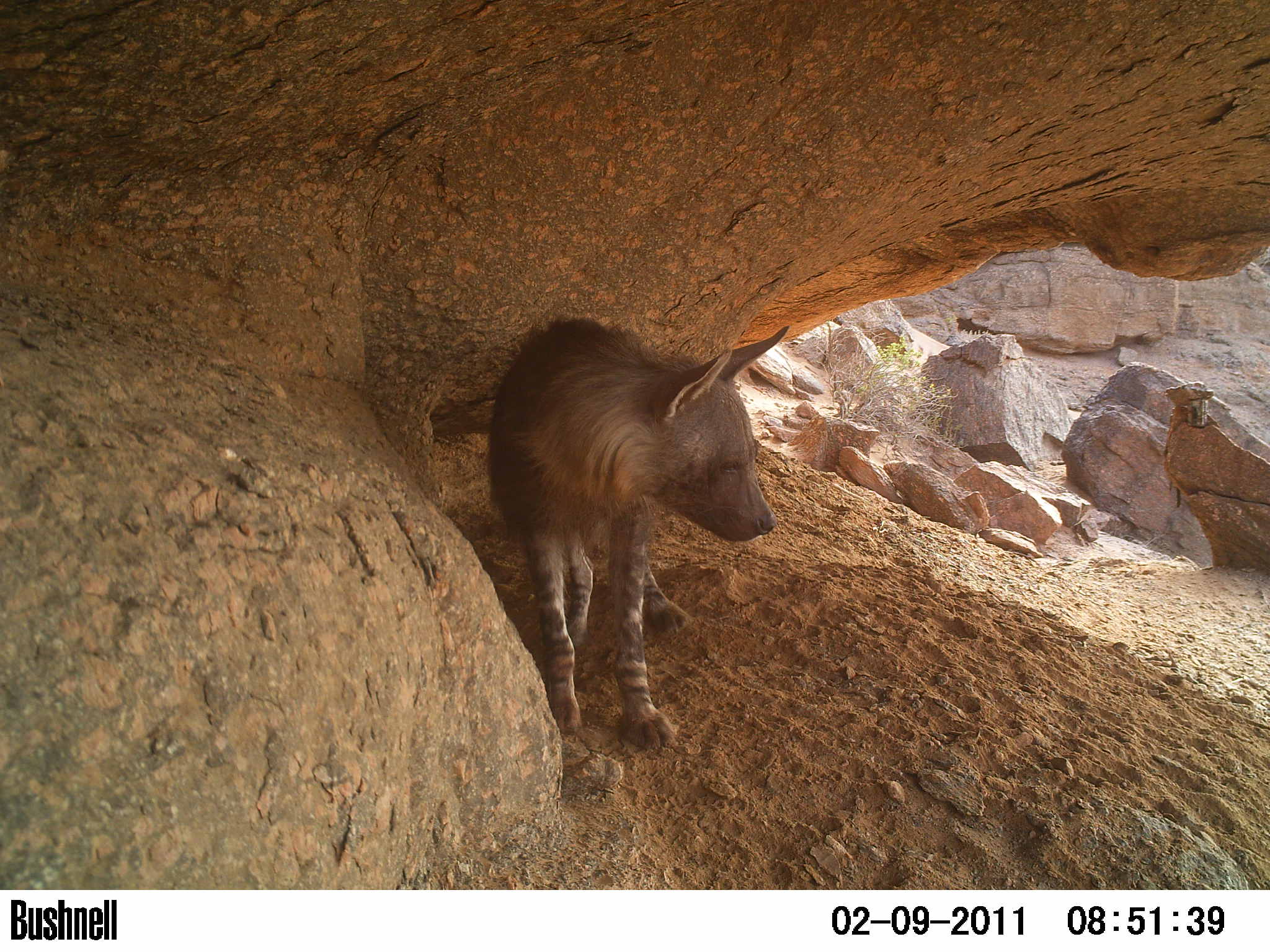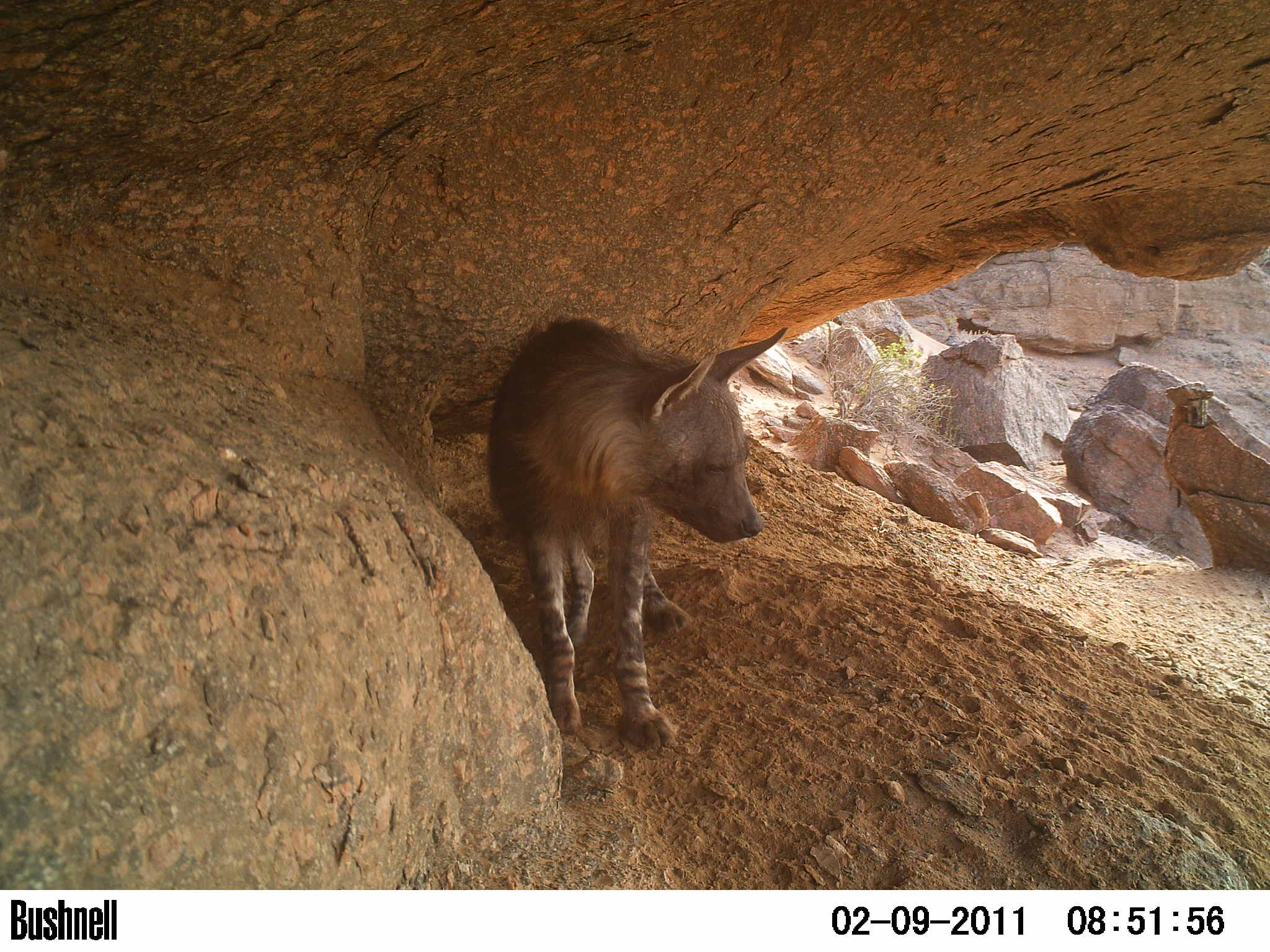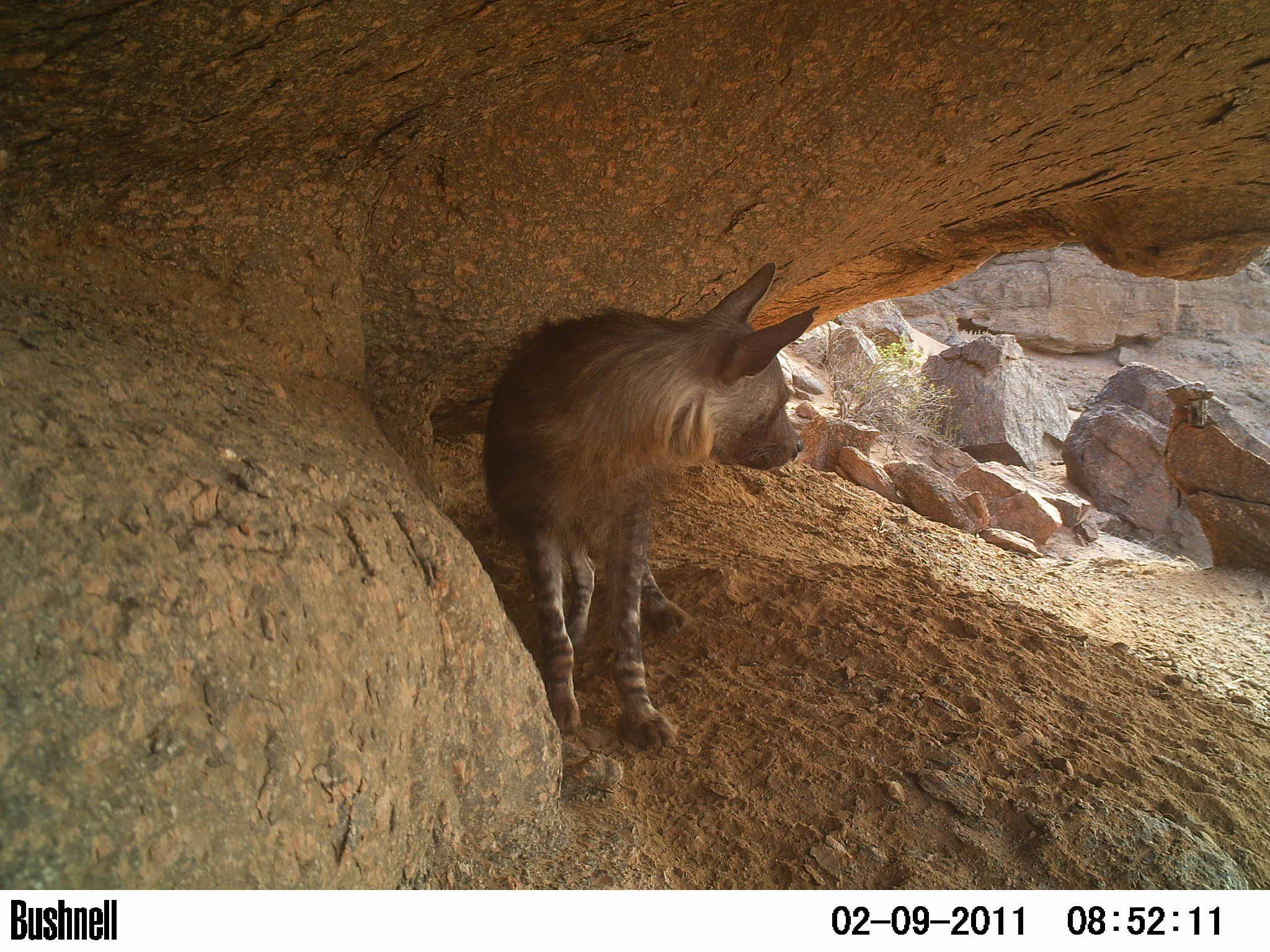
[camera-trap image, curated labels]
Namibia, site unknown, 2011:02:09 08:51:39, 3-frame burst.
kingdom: Animalia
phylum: Chordata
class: Mammalia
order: Carnivora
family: Hyaenidae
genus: Parahyaena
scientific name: Parahyaena brunnea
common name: brown hyena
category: hyaena brunnea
Hyaena brunnea (brown hyena) (Parahyaena brunnea).